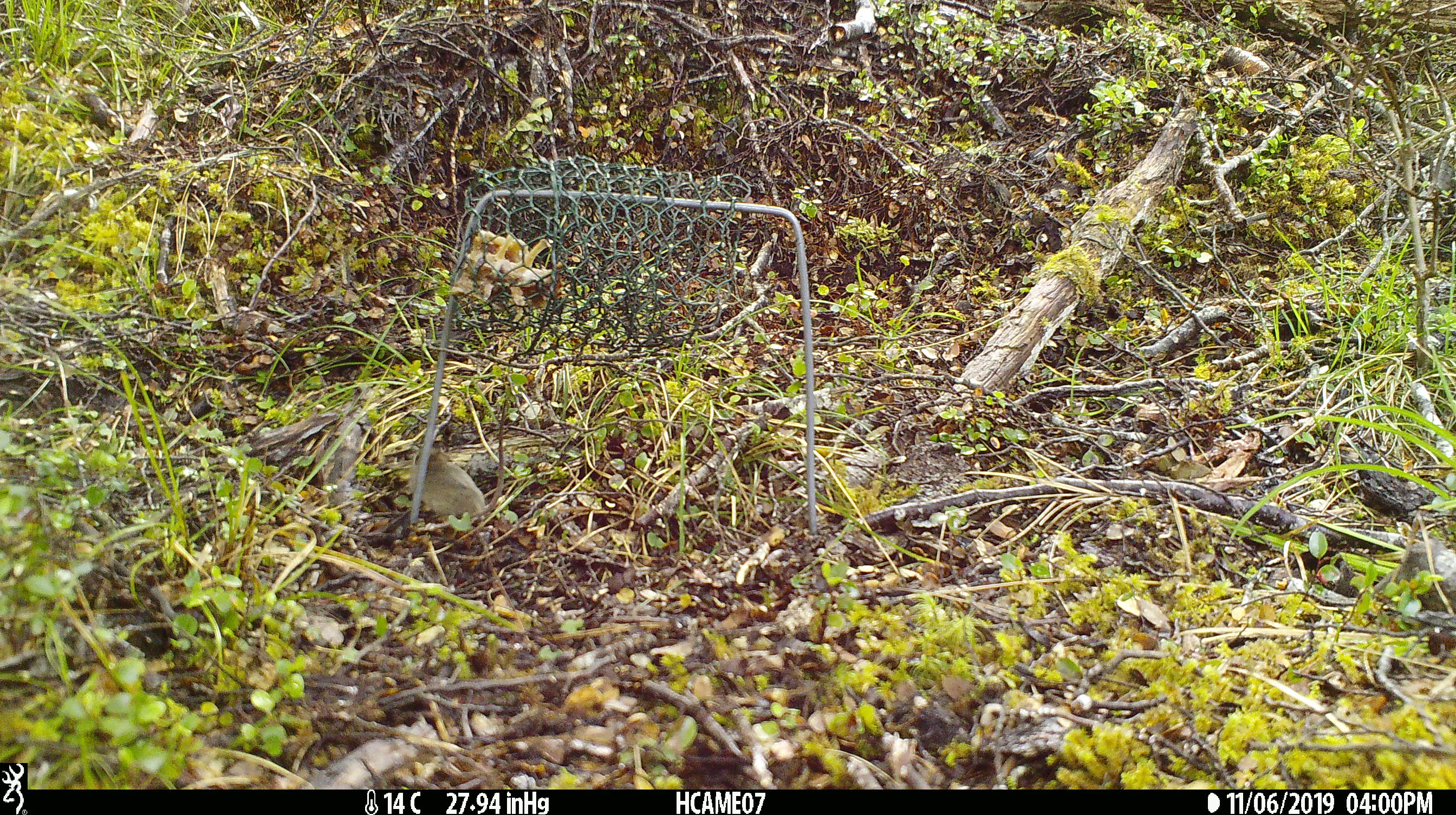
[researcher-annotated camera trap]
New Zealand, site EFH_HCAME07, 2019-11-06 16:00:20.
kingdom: Animalia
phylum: Chordata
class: Mammalia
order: Rodentia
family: Muridae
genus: Mus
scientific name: Mus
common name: mouse